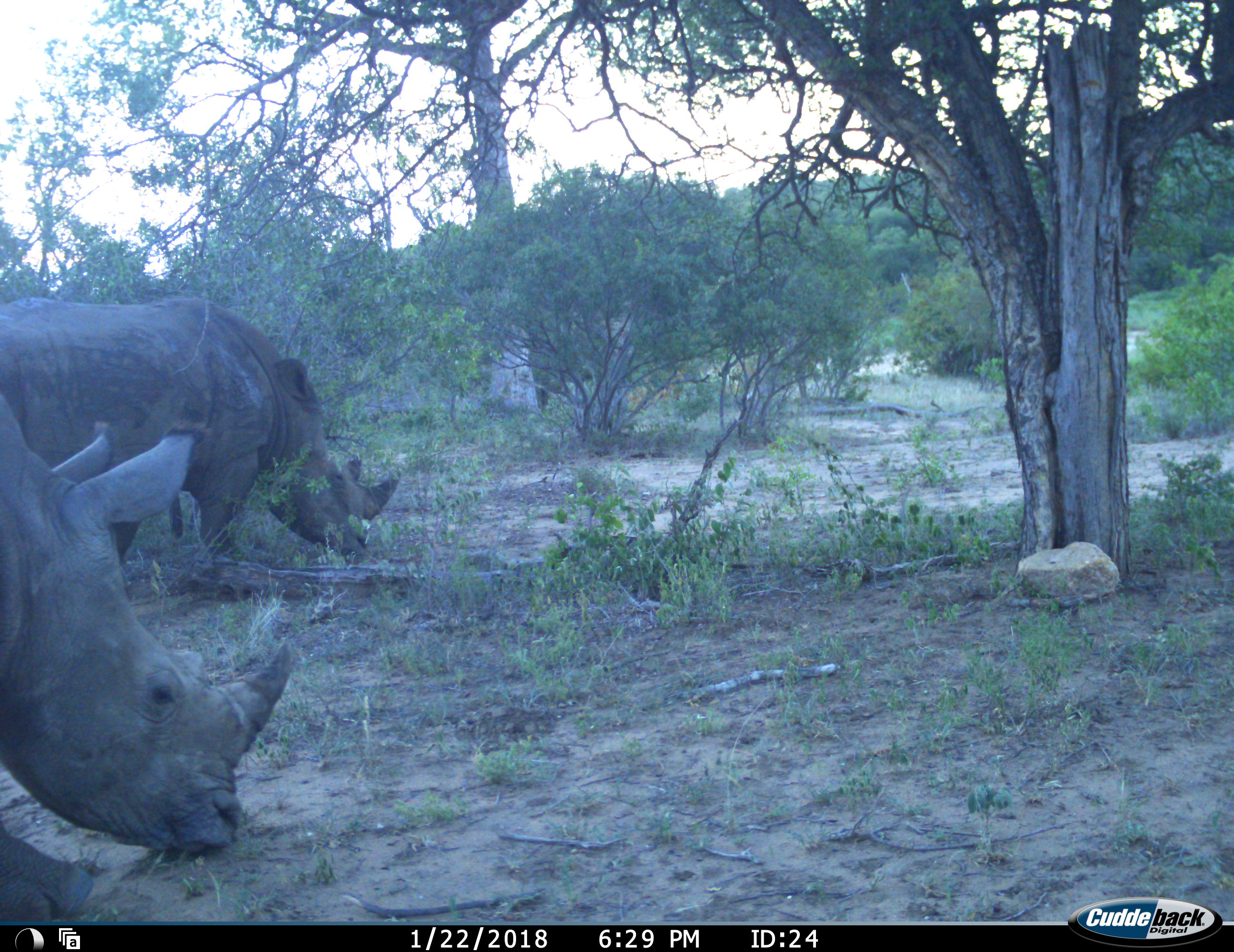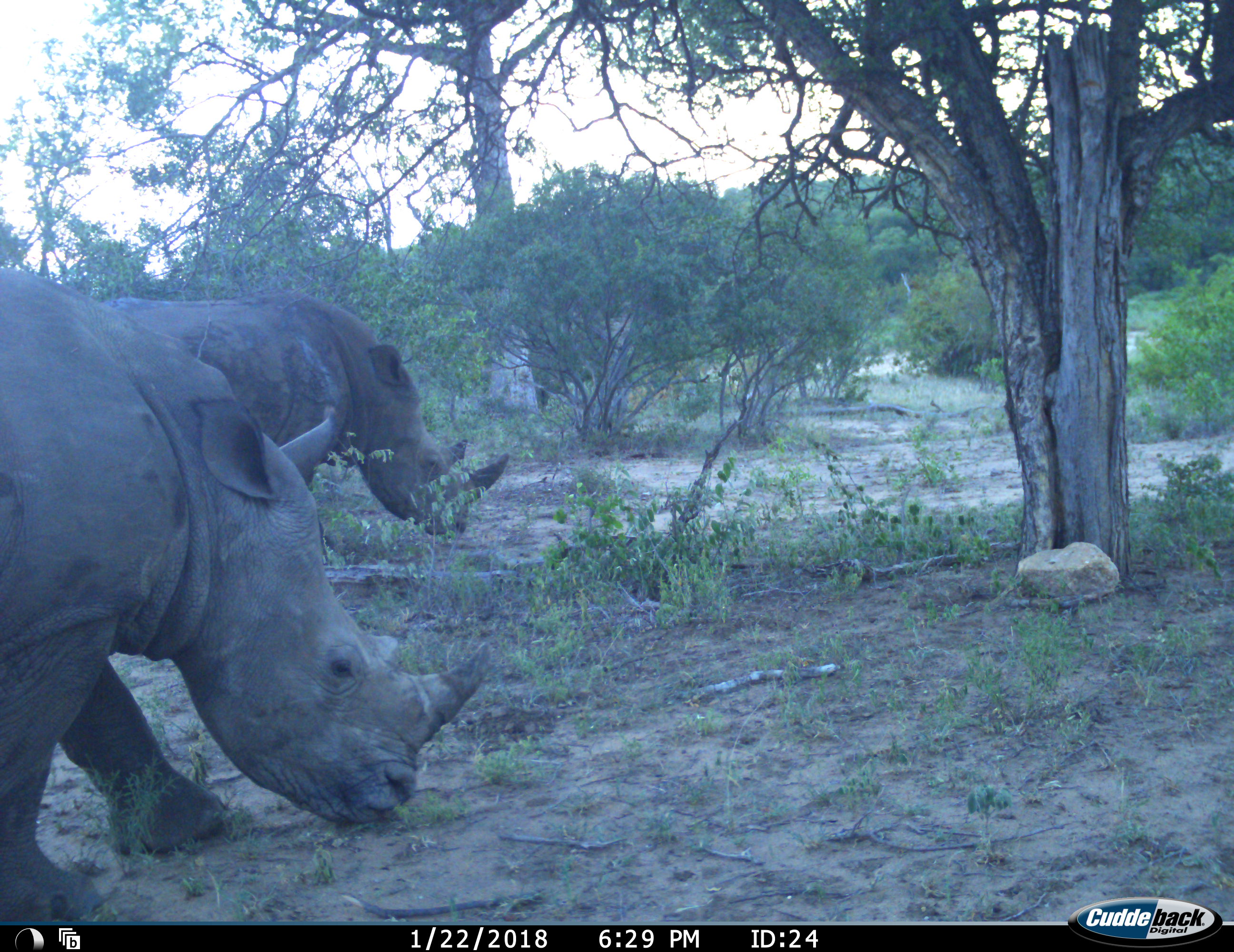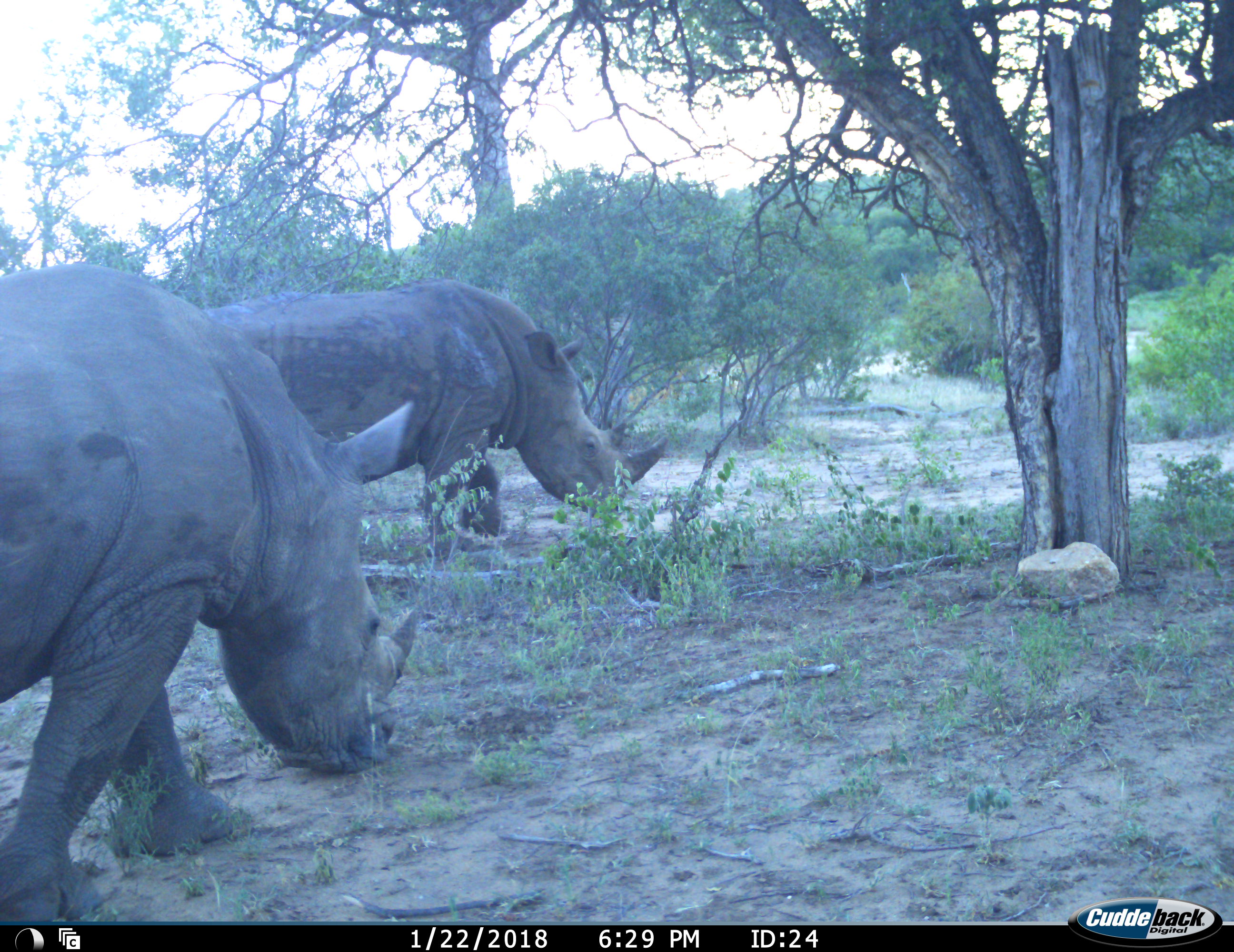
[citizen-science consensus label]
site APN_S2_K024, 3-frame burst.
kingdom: Animalia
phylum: Chordata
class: Mammalia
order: Perissodactyla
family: Rhinocerotidae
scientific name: Rhinocerotidae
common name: unknown rhinoceros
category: rhinocerosunknown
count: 2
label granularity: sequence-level